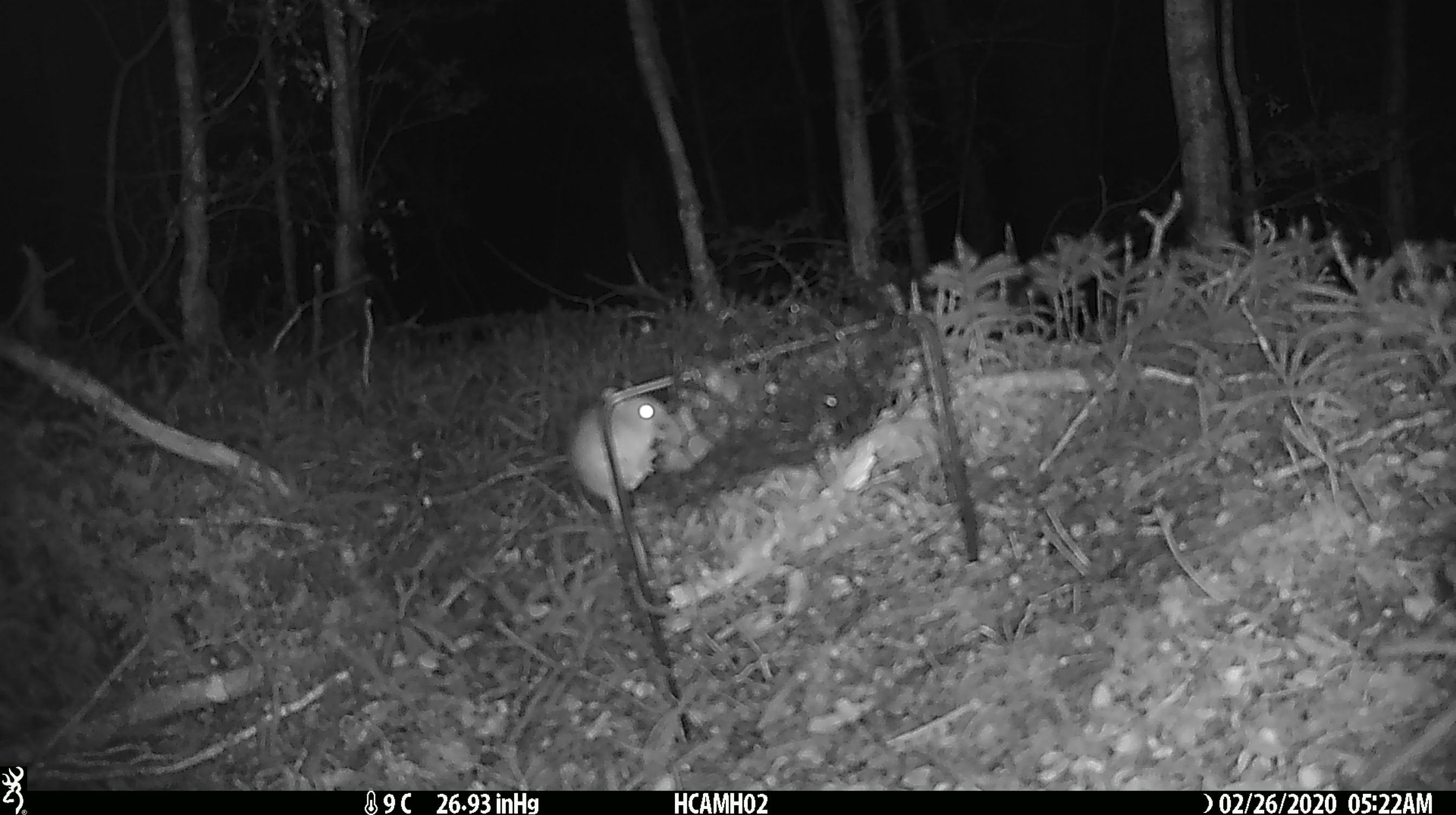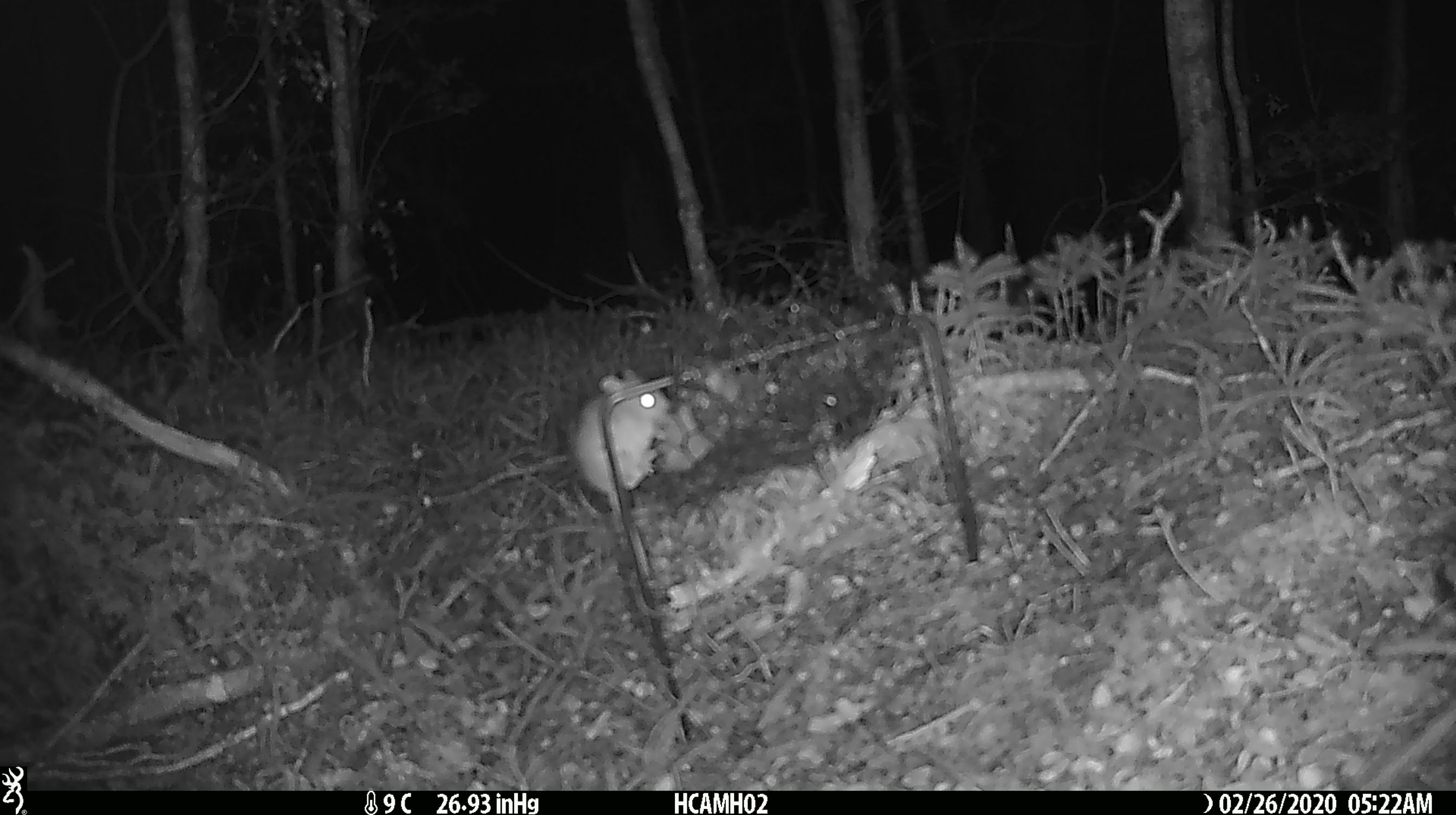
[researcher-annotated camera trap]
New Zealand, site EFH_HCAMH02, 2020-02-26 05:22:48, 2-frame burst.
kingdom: Animalia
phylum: Chordata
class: Mammalia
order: Rodentia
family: Muridae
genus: Mus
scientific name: Mus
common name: mouse